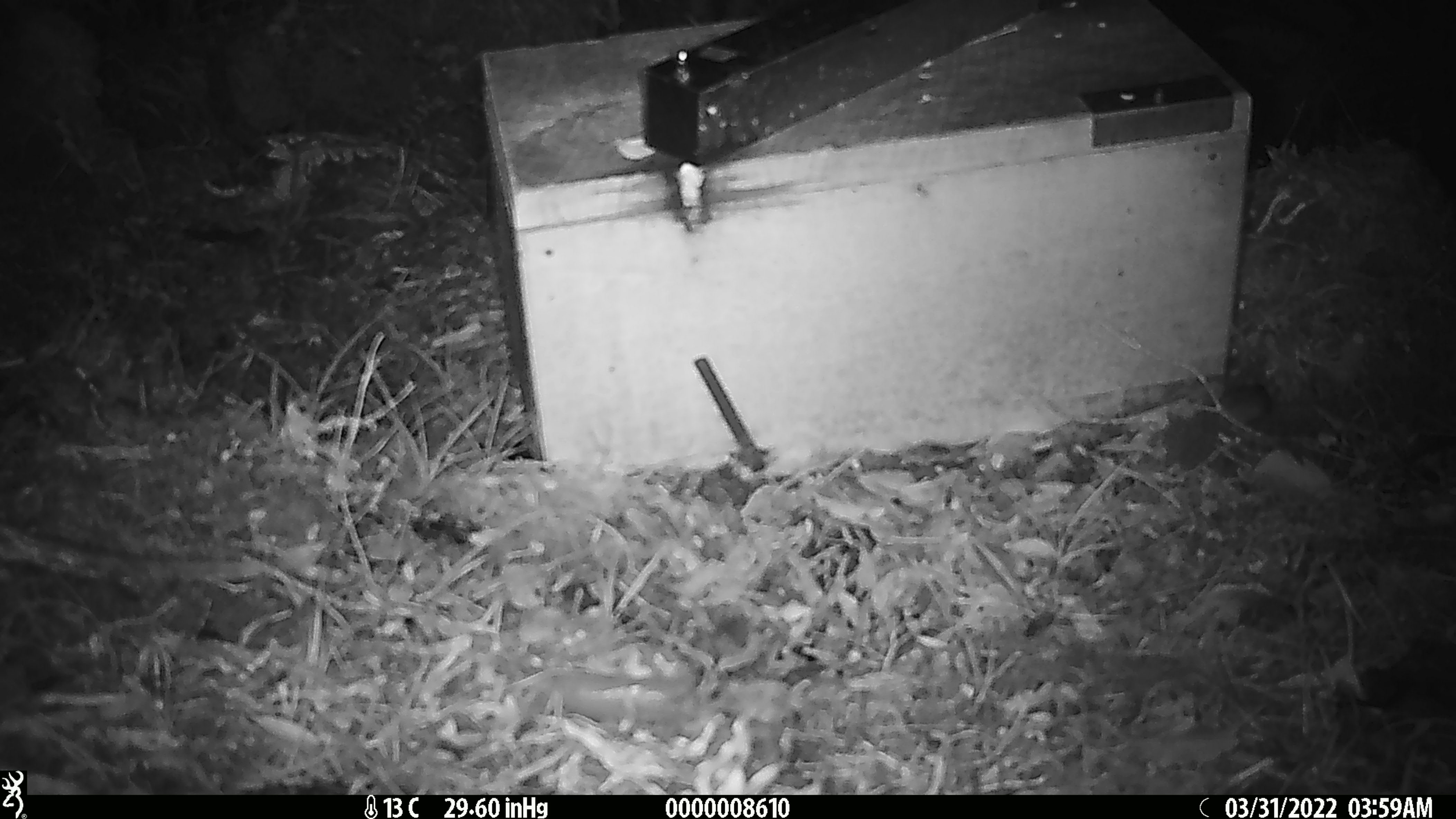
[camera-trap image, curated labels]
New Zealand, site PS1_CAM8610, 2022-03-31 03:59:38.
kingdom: Animalia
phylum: Chordata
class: Mammalia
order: Rodentia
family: Muridae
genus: Mus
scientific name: Mus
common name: mouse